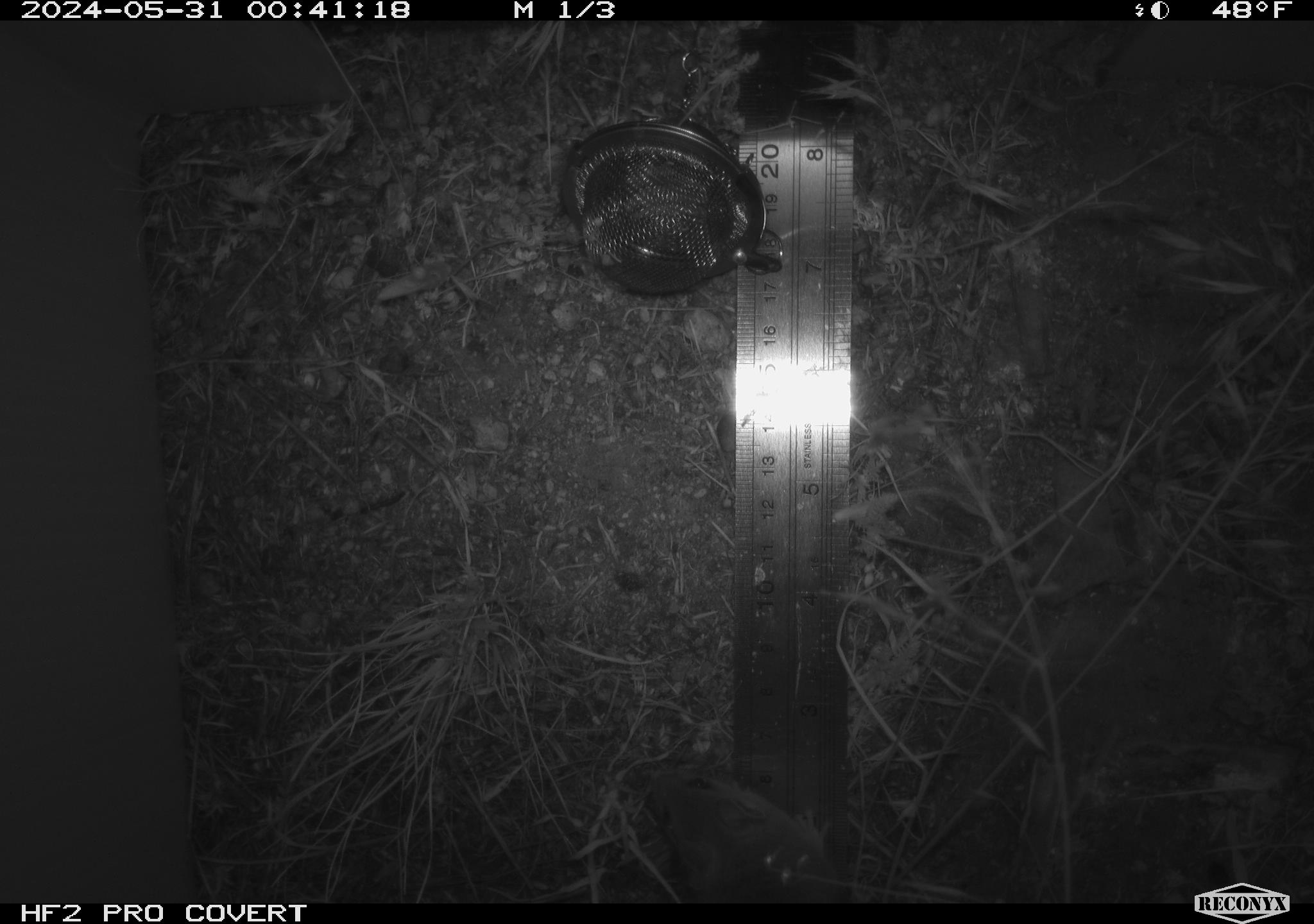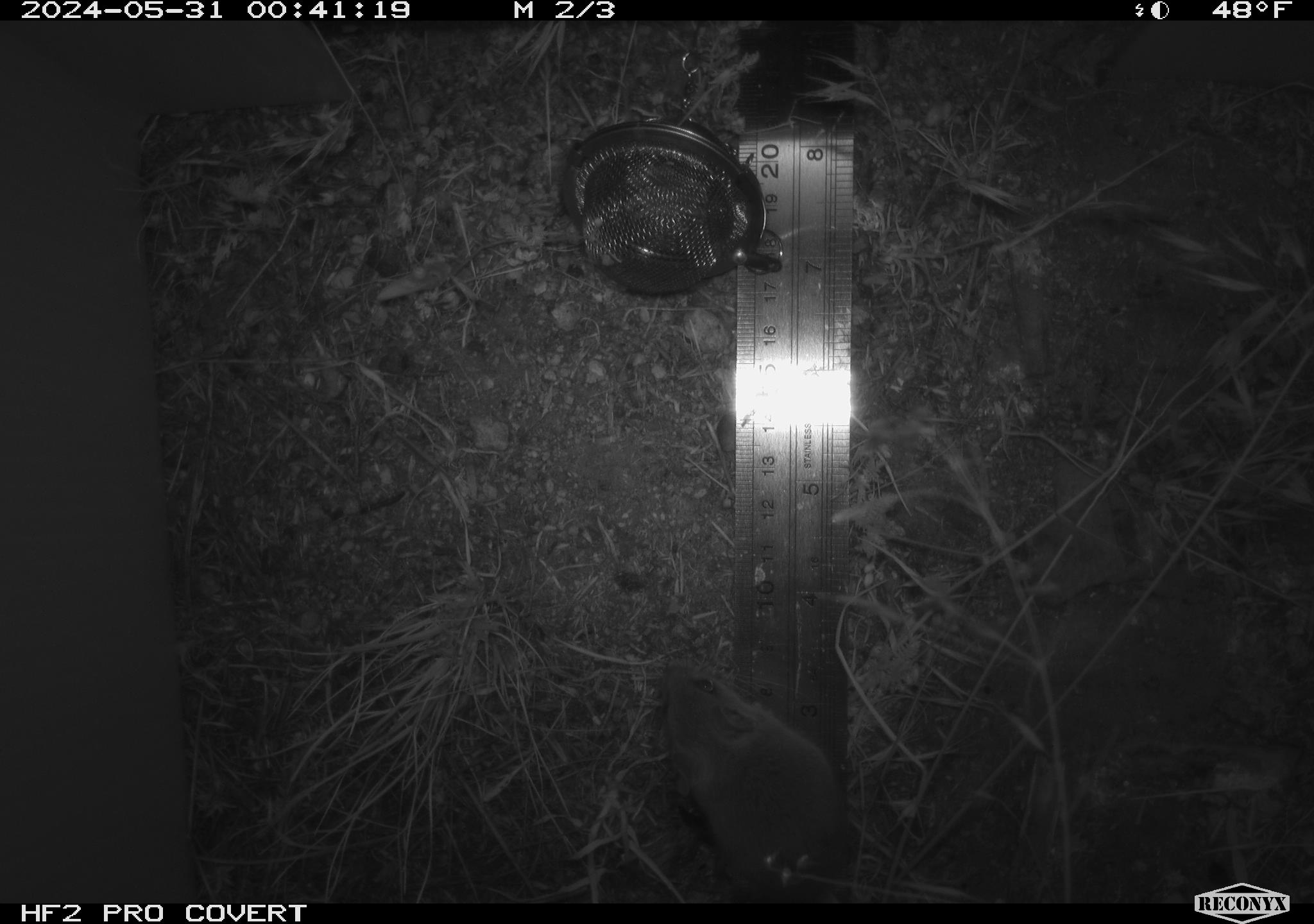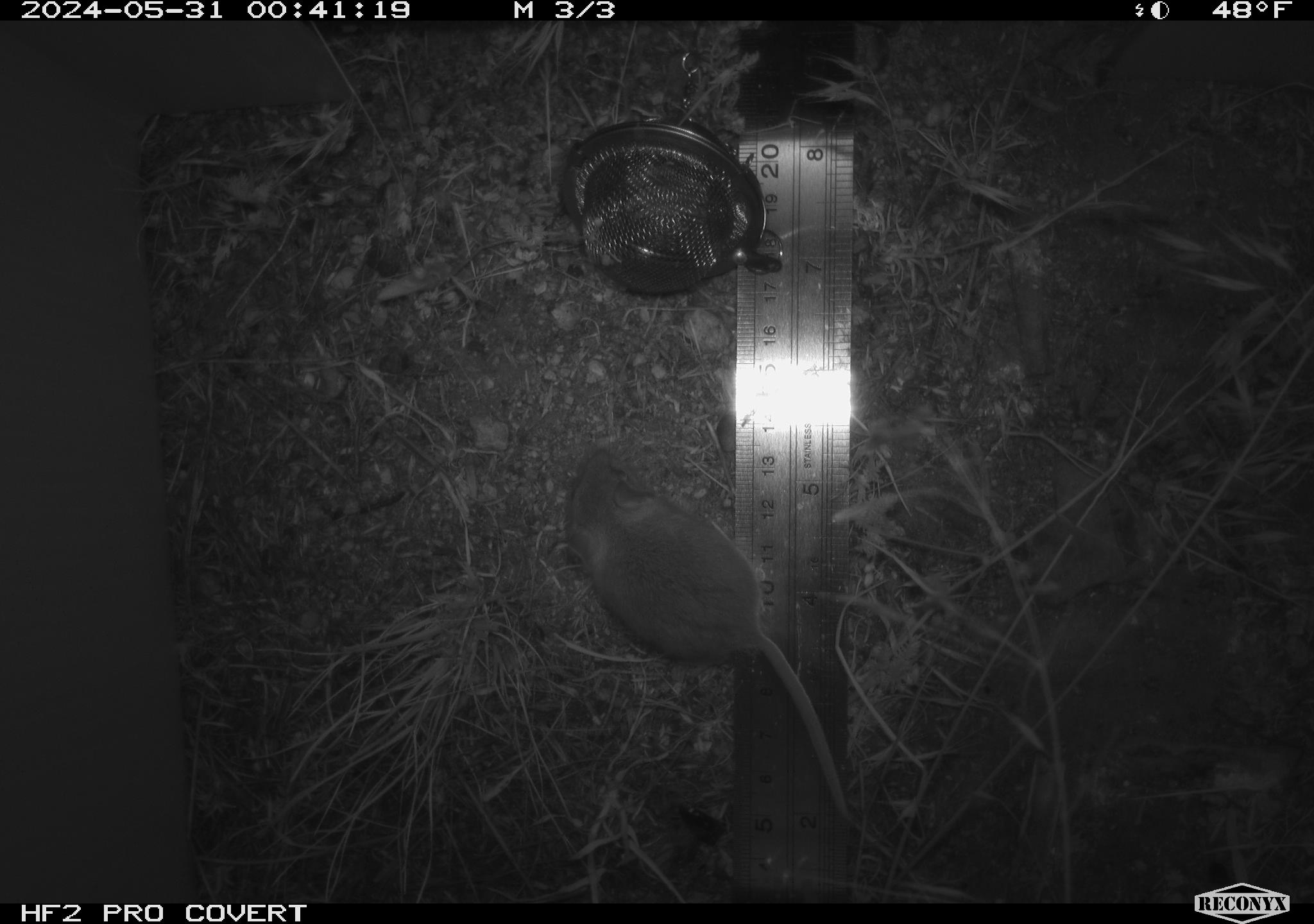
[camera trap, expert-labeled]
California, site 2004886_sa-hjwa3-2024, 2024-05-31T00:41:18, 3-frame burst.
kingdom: Animalia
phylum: Chordata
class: Mammalia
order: Rodentia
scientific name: Rodentia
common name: rodent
Rodent (Rodentia).